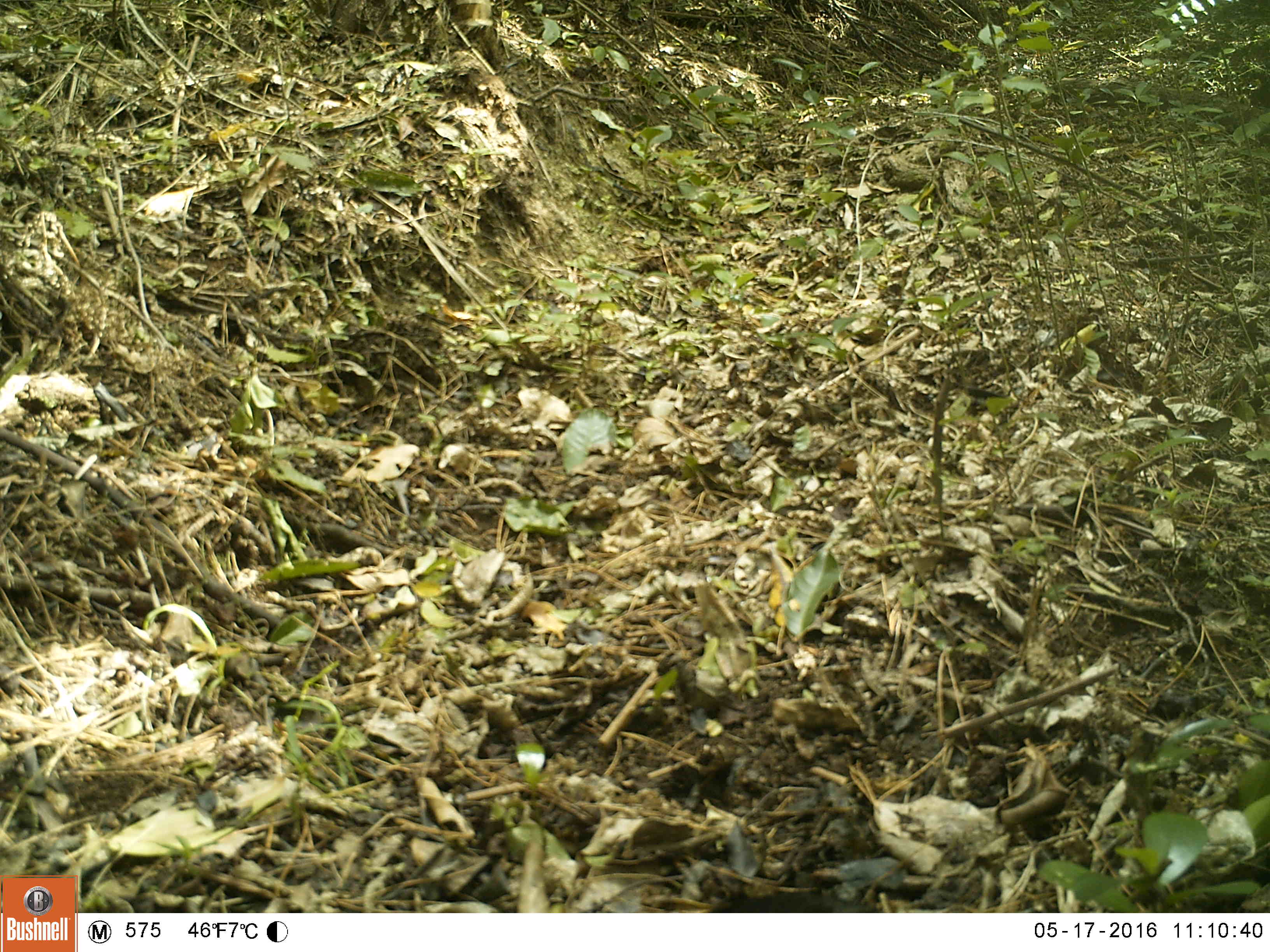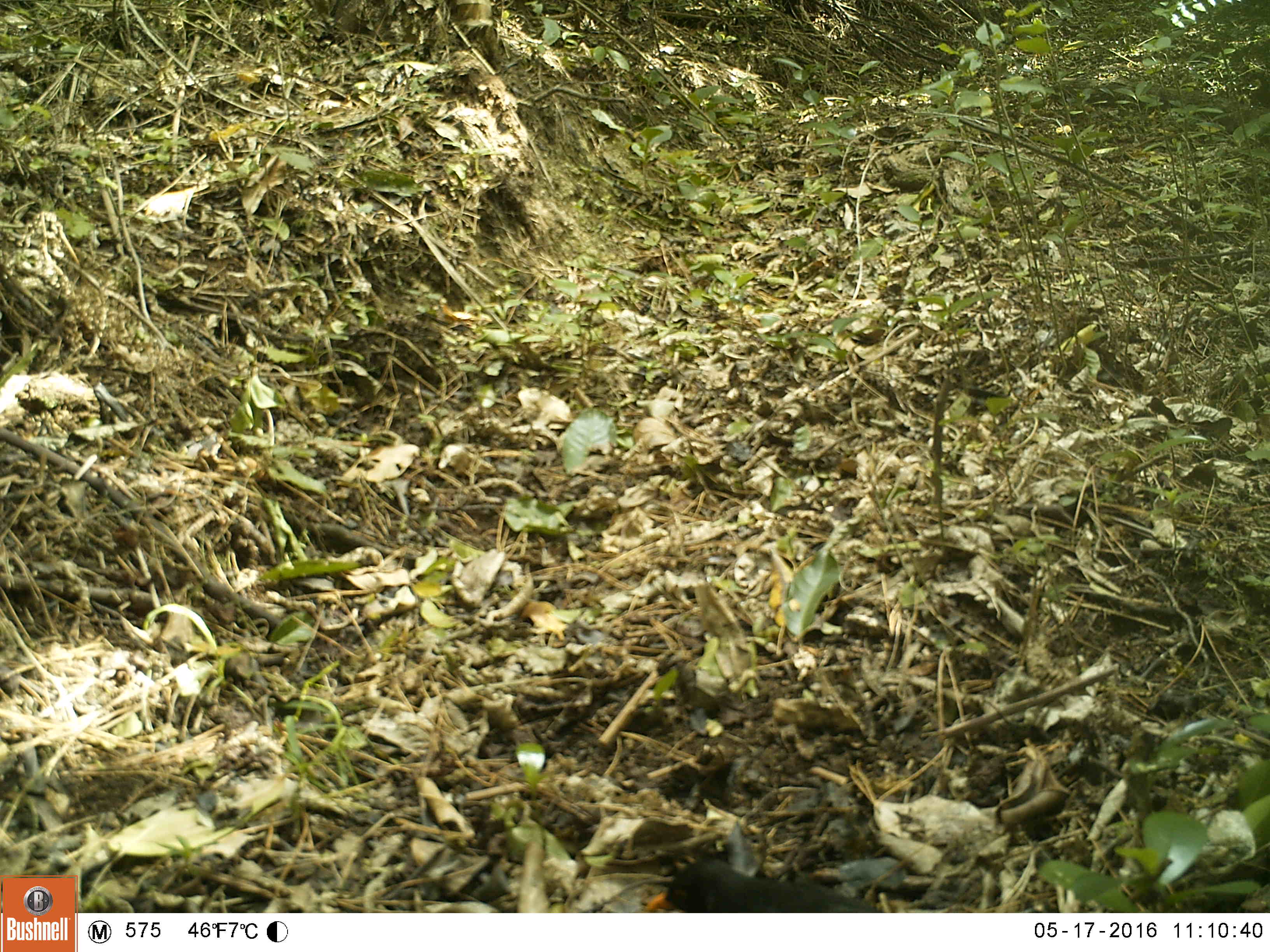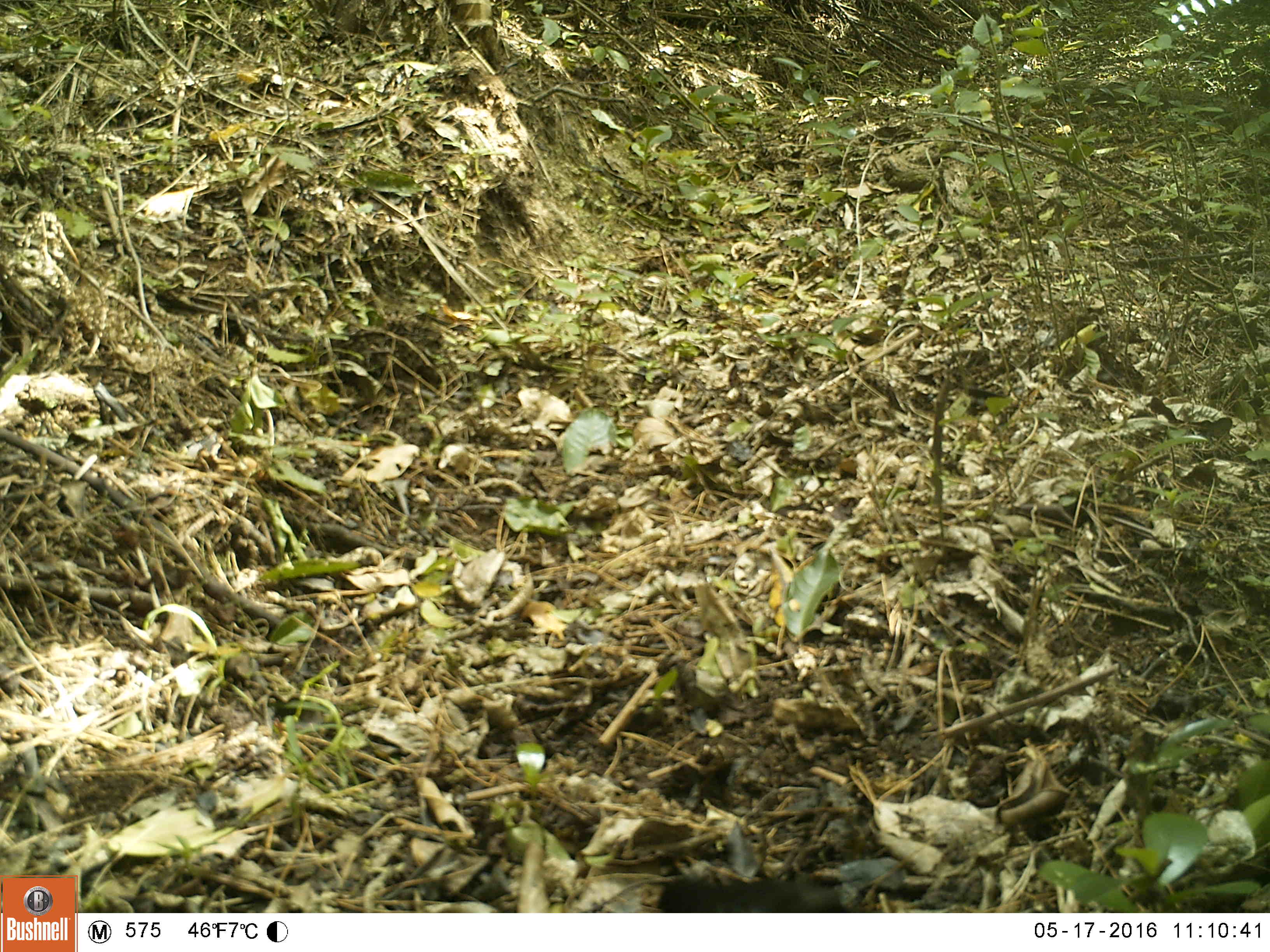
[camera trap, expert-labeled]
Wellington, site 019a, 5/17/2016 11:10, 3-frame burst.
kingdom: Animalia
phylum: Chordata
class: Aves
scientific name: Aves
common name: bird